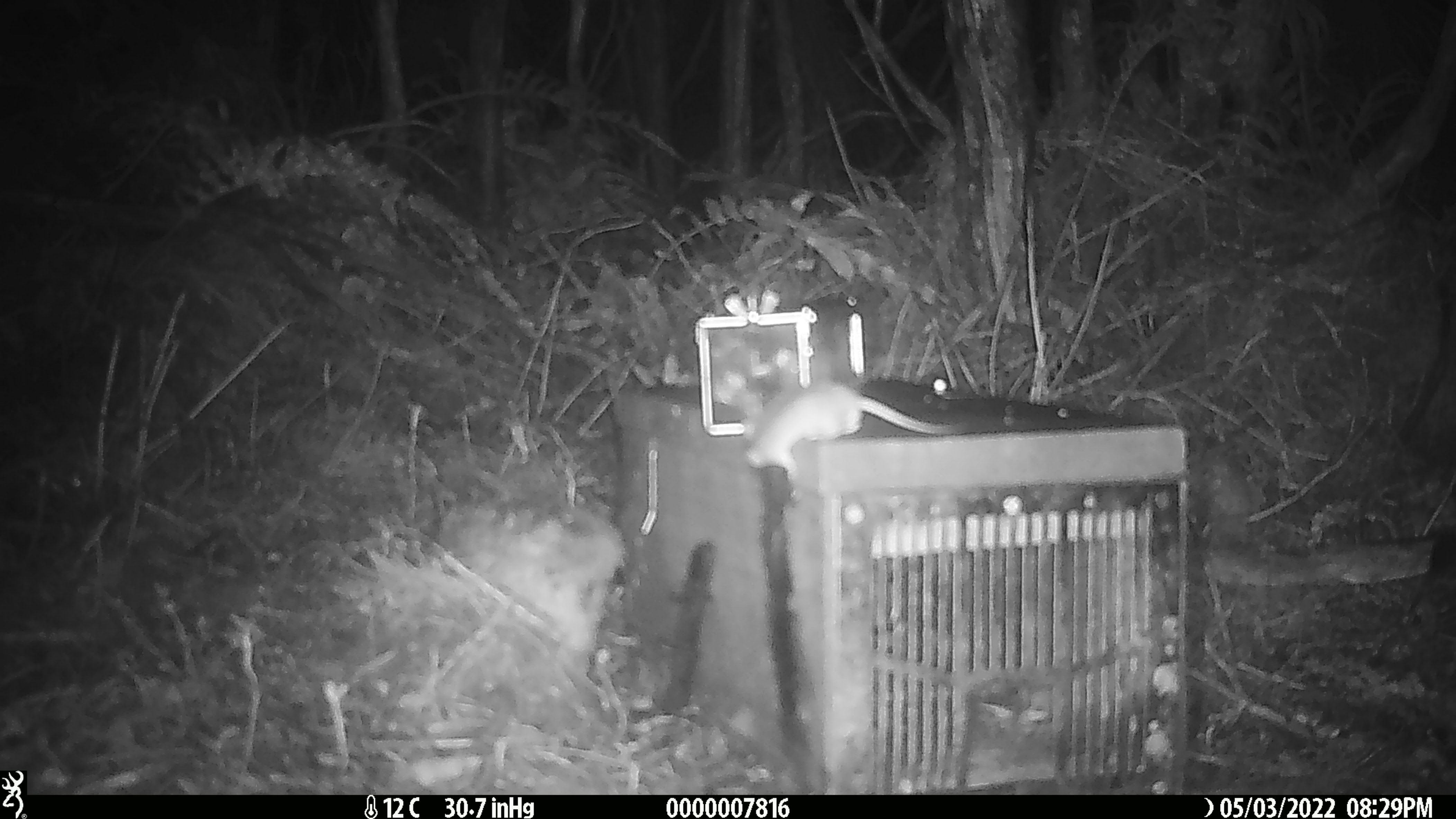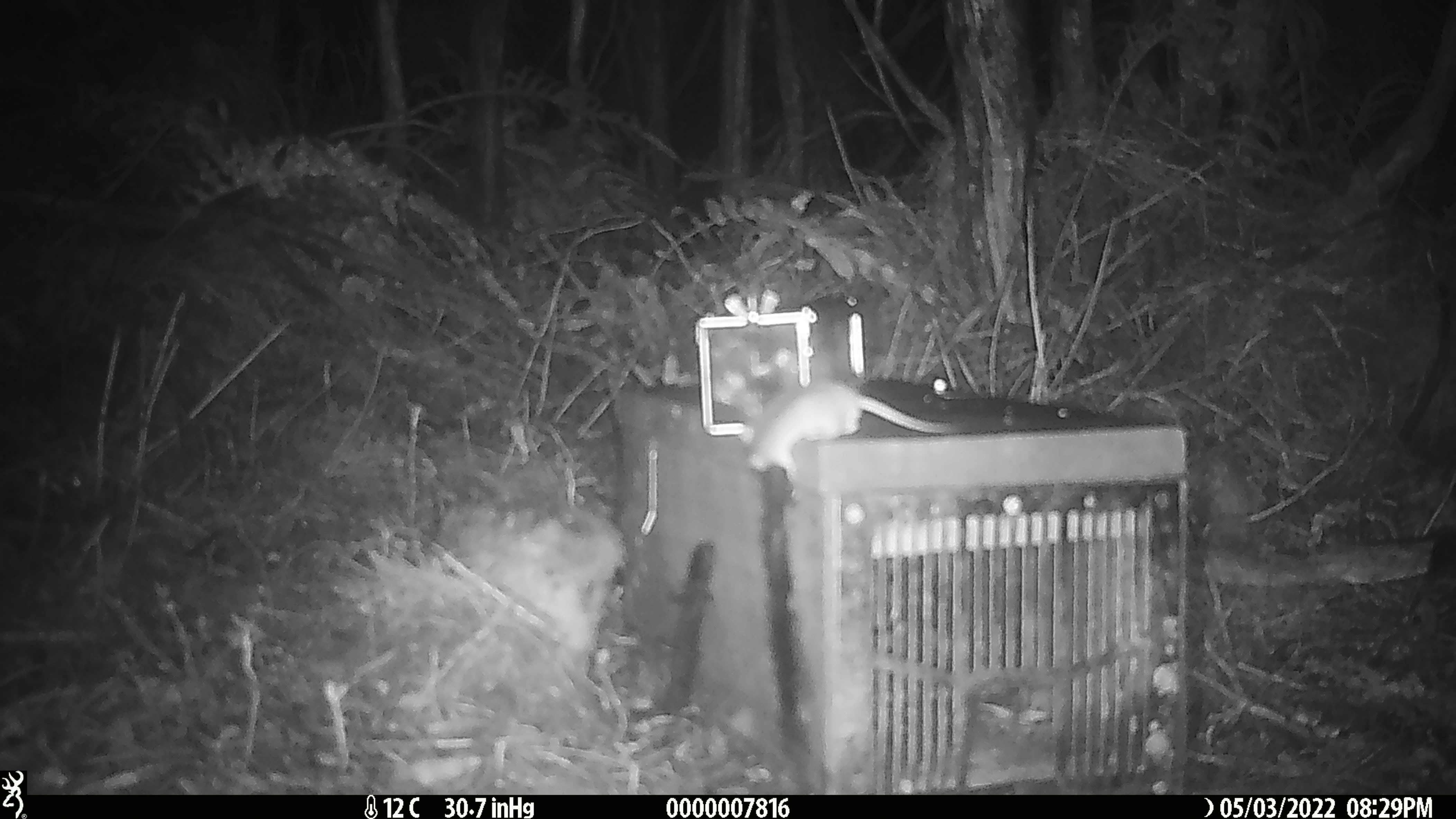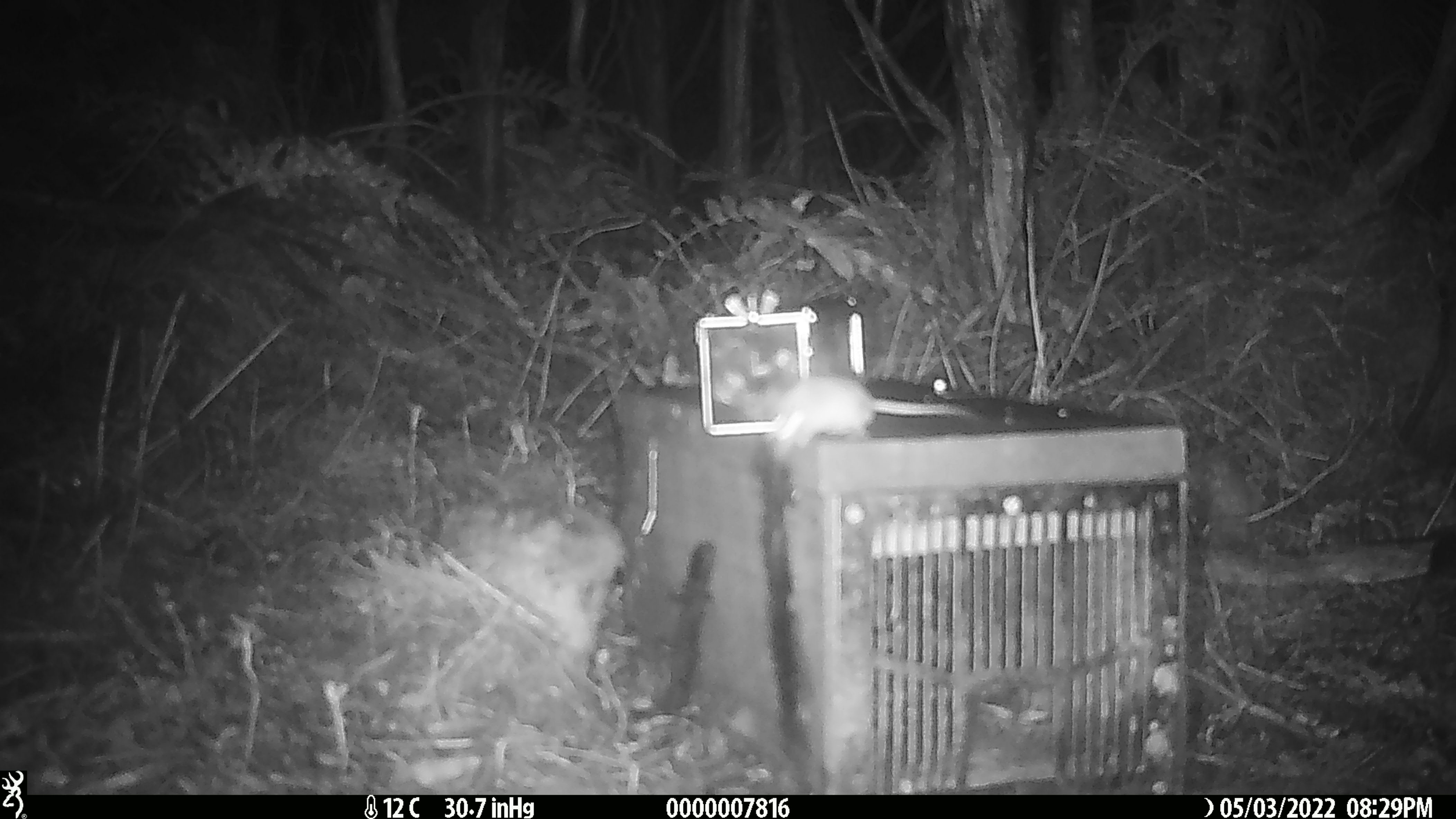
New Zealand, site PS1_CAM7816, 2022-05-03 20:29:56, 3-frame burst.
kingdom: Animalia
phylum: Chordata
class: Mammalia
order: Rodentia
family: Muridae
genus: Mus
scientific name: Mus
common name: mouse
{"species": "mouse (Mus)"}